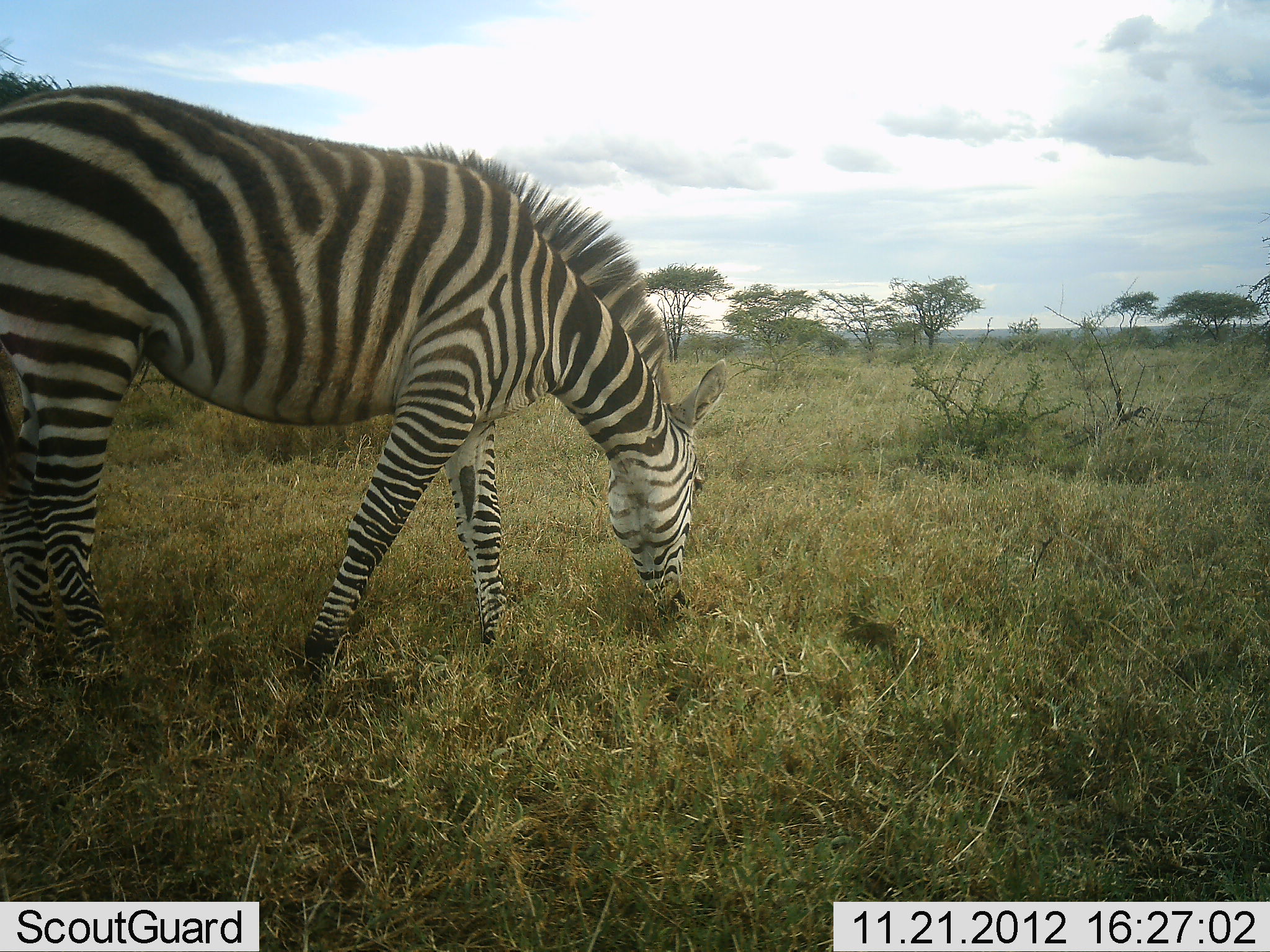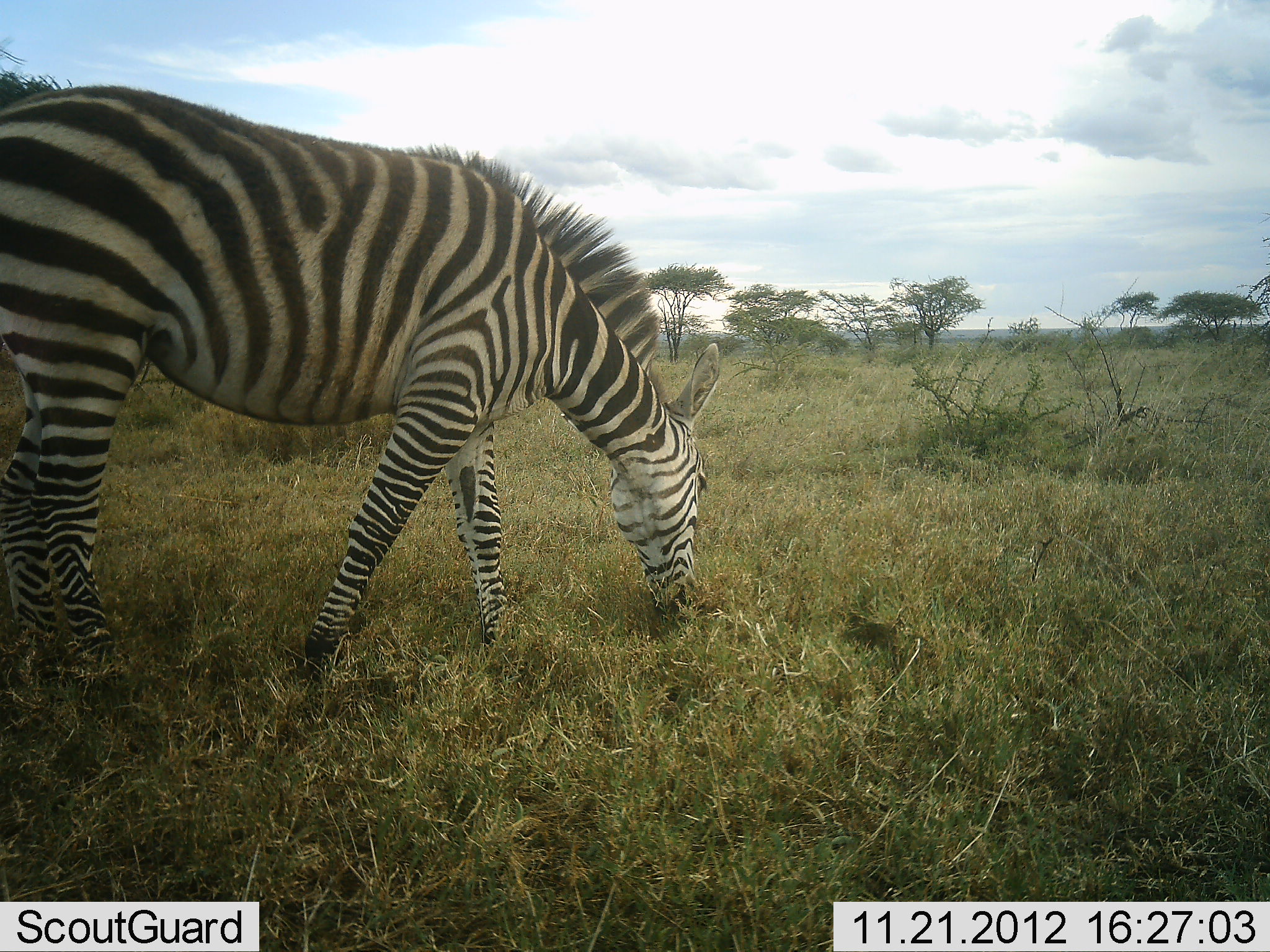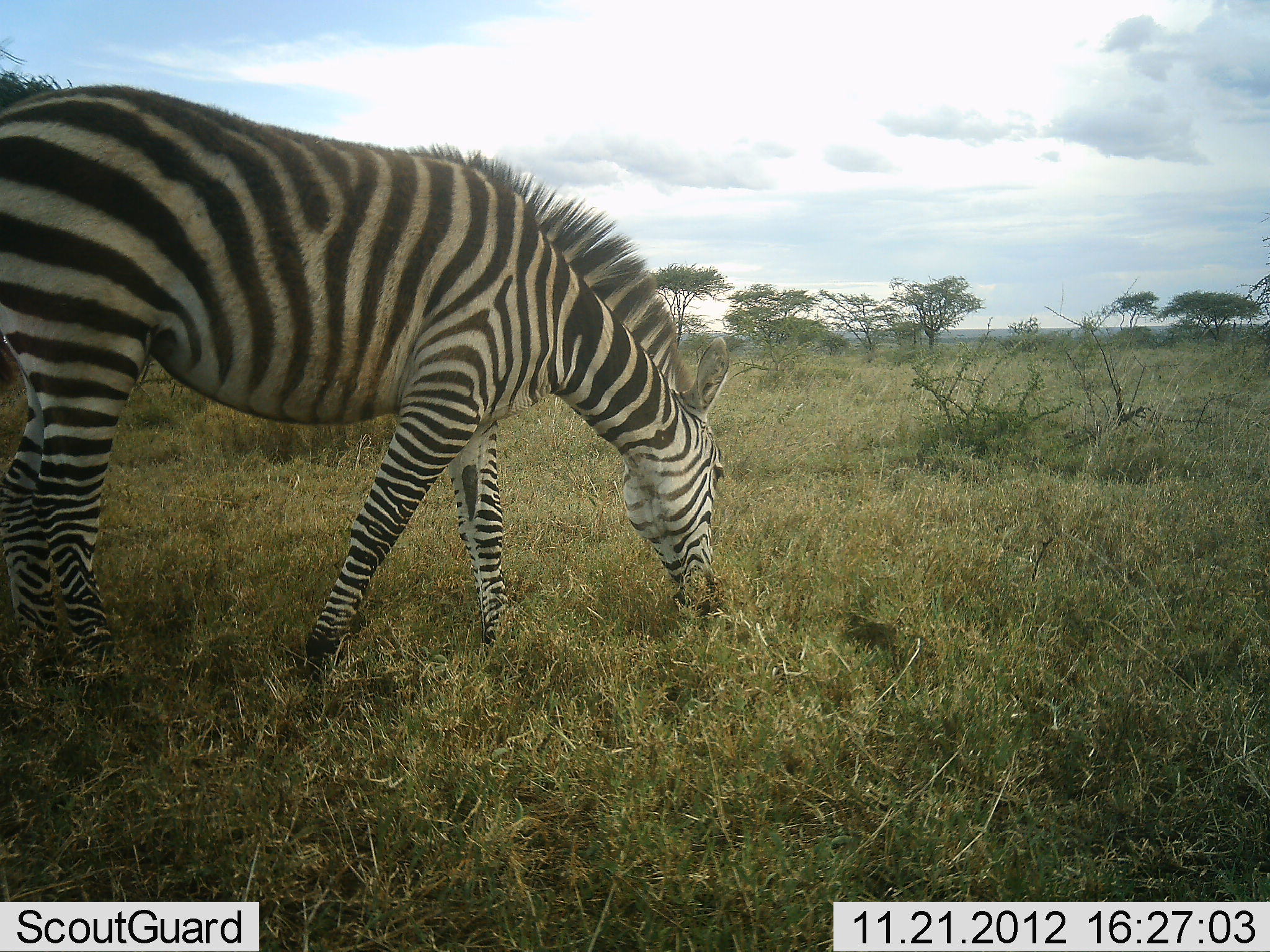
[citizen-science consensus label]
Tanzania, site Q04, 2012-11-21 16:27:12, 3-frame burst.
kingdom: Animalia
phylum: Chordata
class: Mammalia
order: Perissodactyla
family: Equidae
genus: Equus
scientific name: Equus quagga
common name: plains zebra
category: zebra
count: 1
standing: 20%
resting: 0%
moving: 0%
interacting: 0%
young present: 0%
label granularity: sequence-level